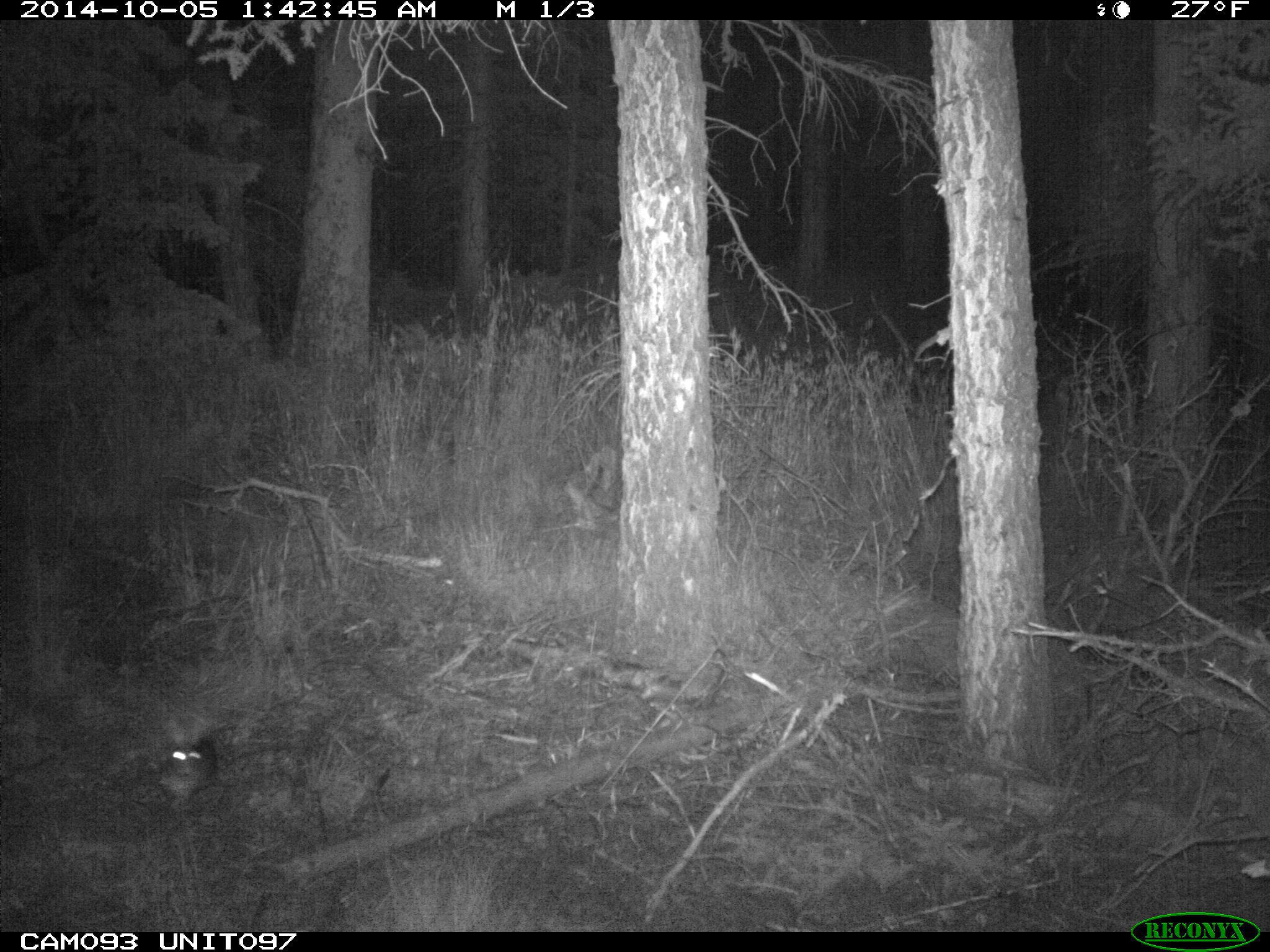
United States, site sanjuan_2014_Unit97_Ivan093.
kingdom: Animalia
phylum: Chordata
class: Mammalia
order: Lagomorpha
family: Leporidae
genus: Lepus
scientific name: Lepus americanus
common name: snowshoe hare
Lepus americanus (snowshoe hare).